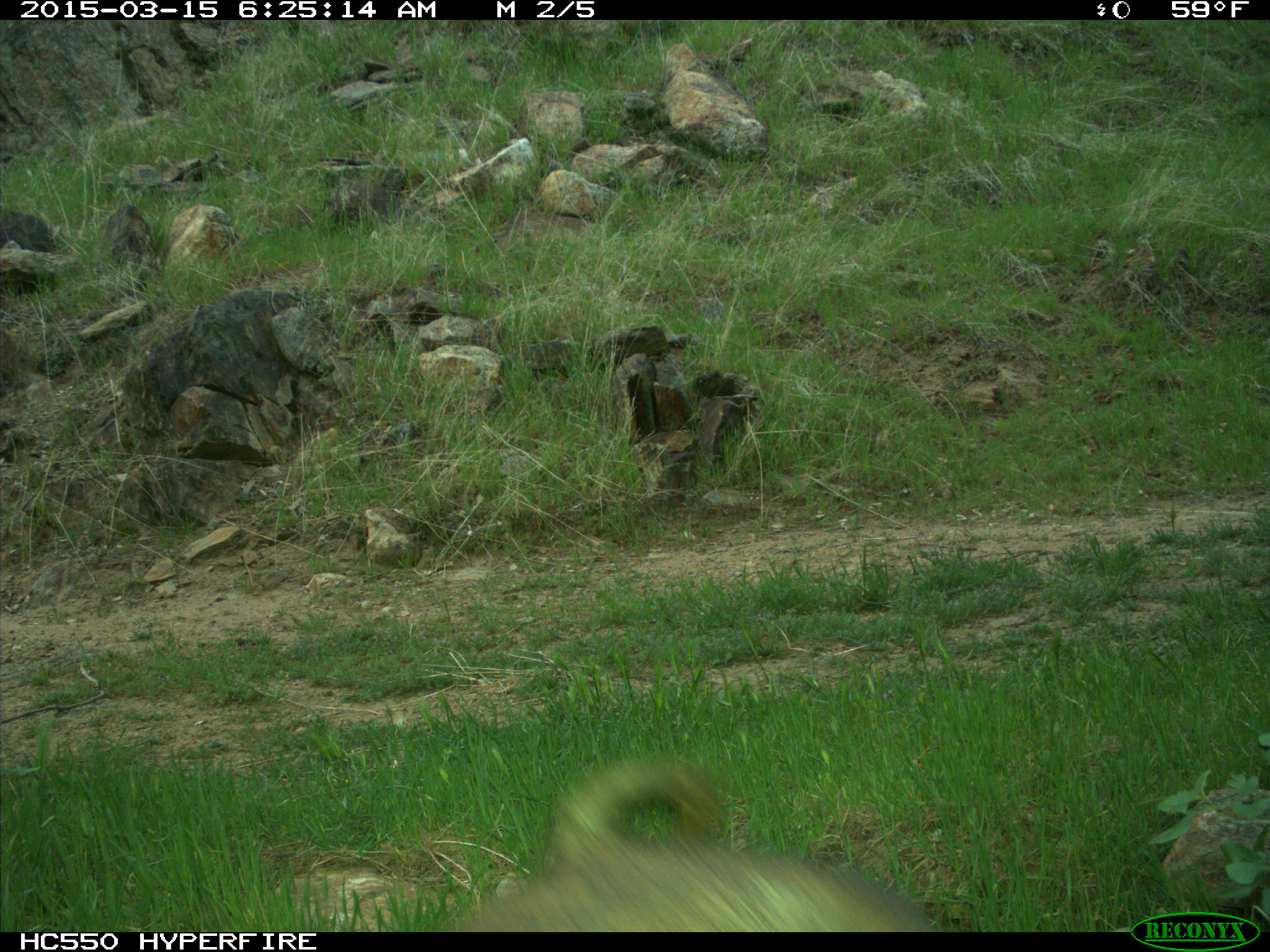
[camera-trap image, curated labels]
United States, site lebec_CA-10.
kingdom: Animalia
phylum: Chordata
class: Mammalia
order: Artiodactyla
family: Suidae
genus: Sus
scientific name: Sus scrofa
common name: wild boar